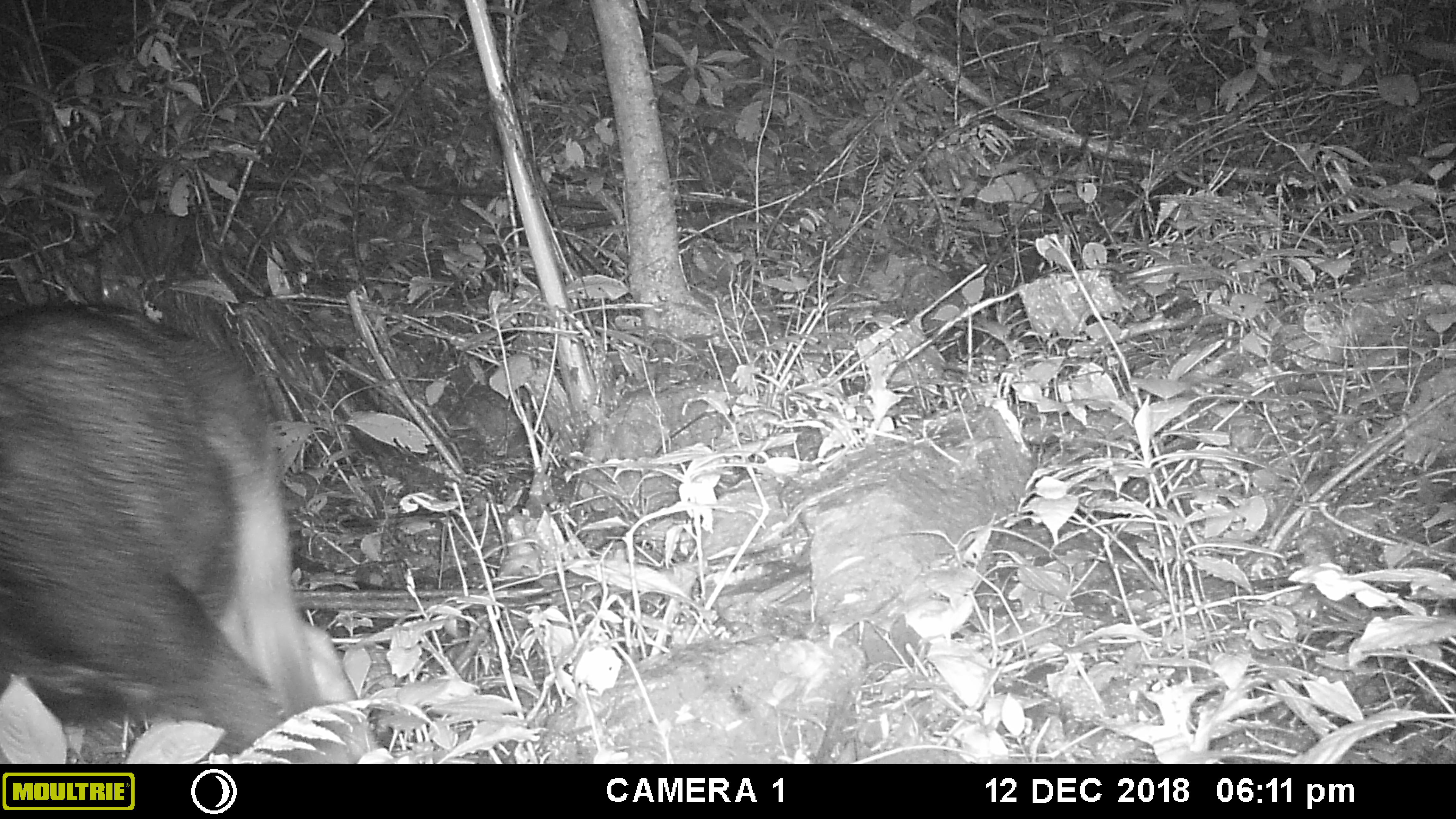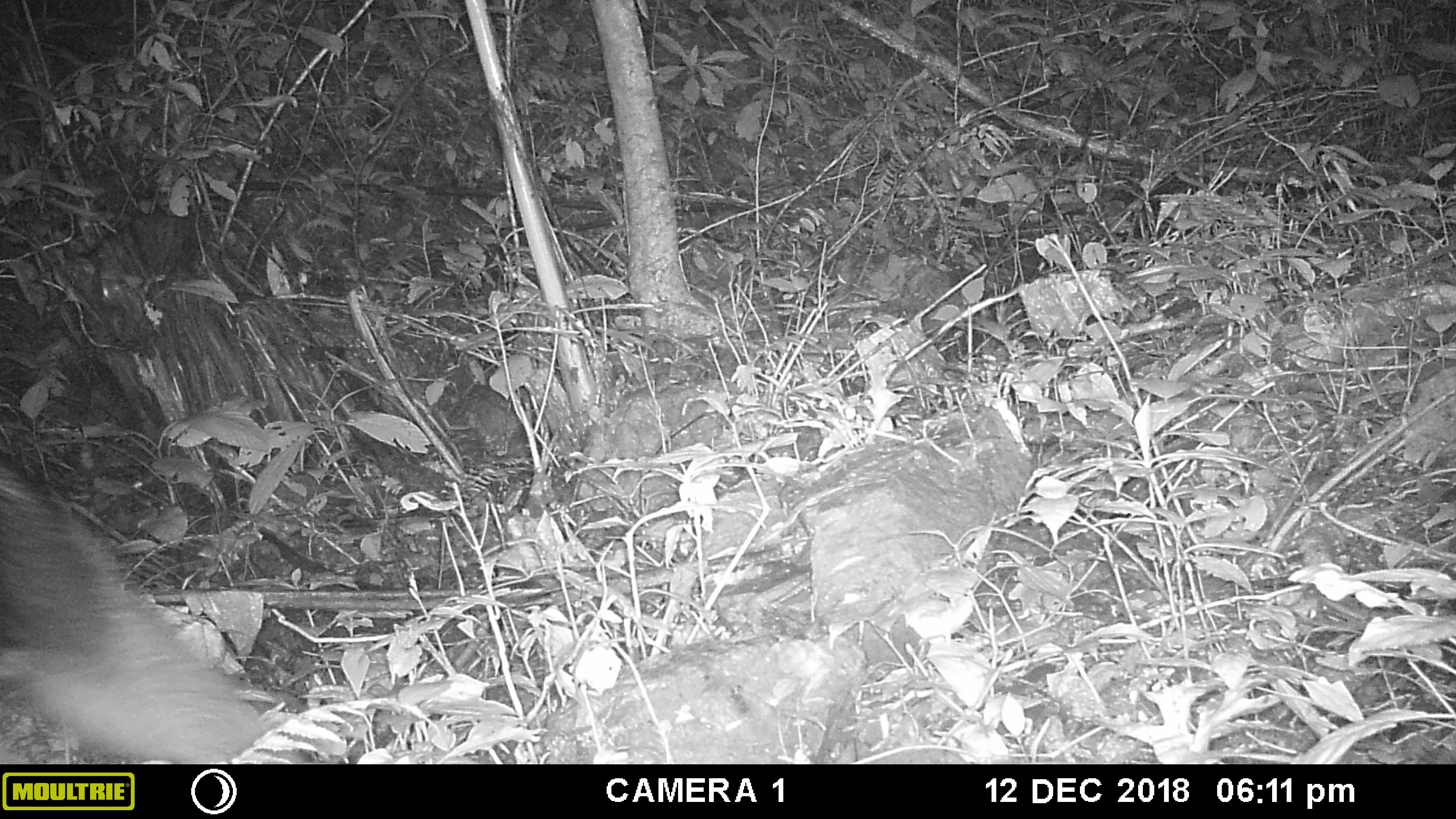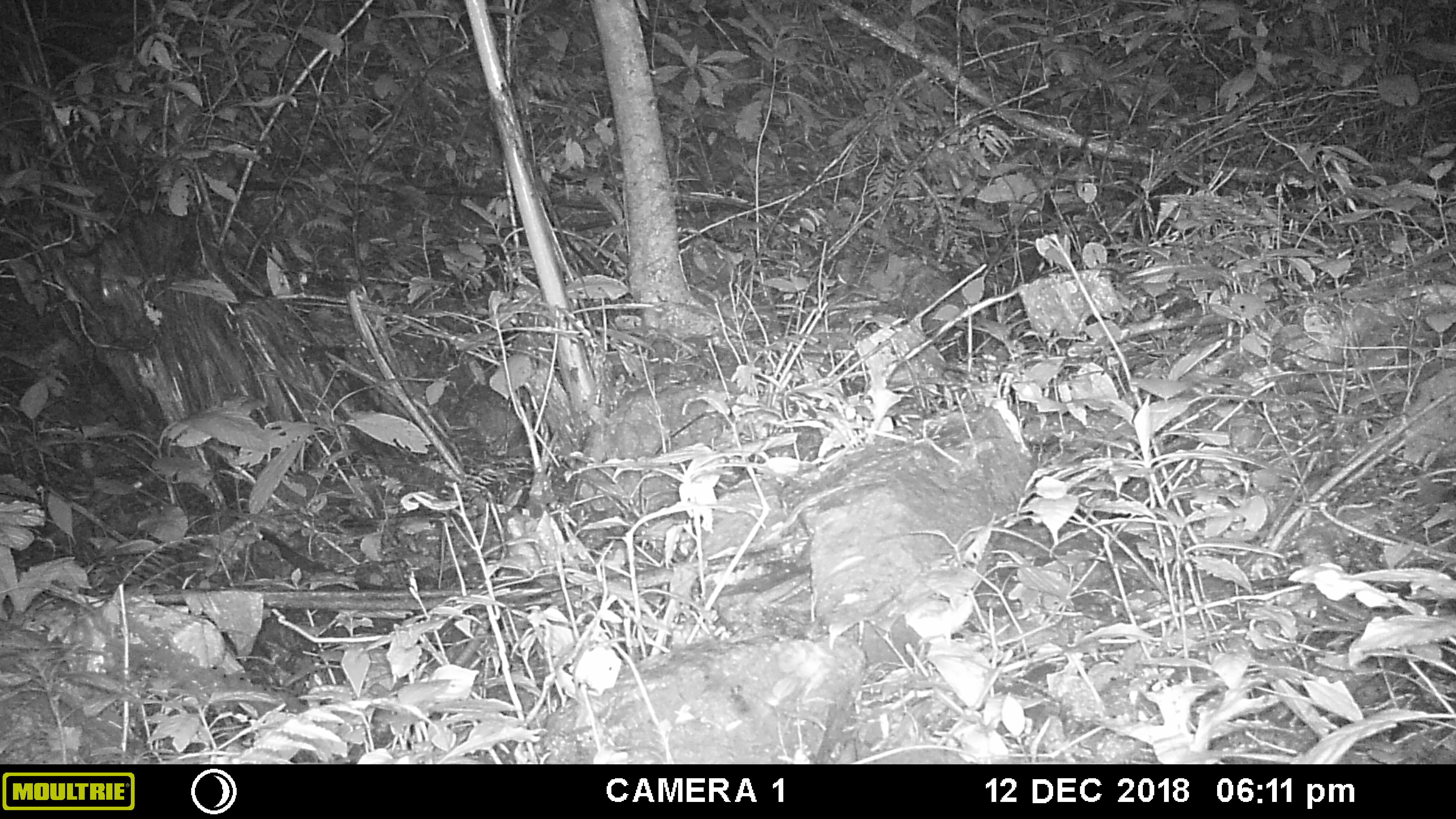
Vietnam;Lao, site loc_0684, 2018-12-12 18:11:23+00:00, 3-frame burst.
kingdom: Animalia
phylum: Chordata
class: Mammalia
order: Artiodactyla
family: Bovidae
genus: Capricornis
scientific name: Capricornis sumatraensis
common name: chinese serow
Chinese serow (Capricornis sumatraensis). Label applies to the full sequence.